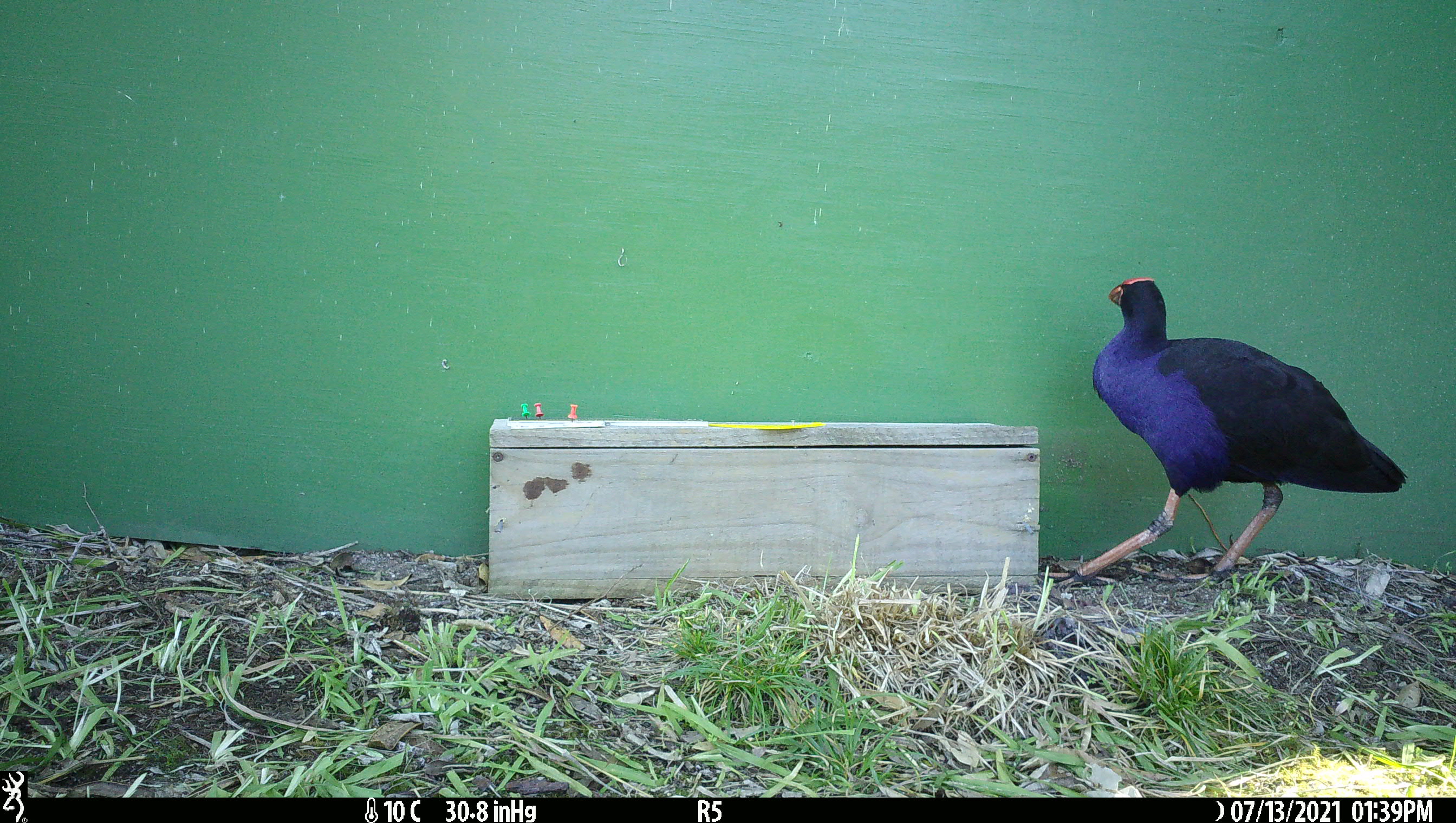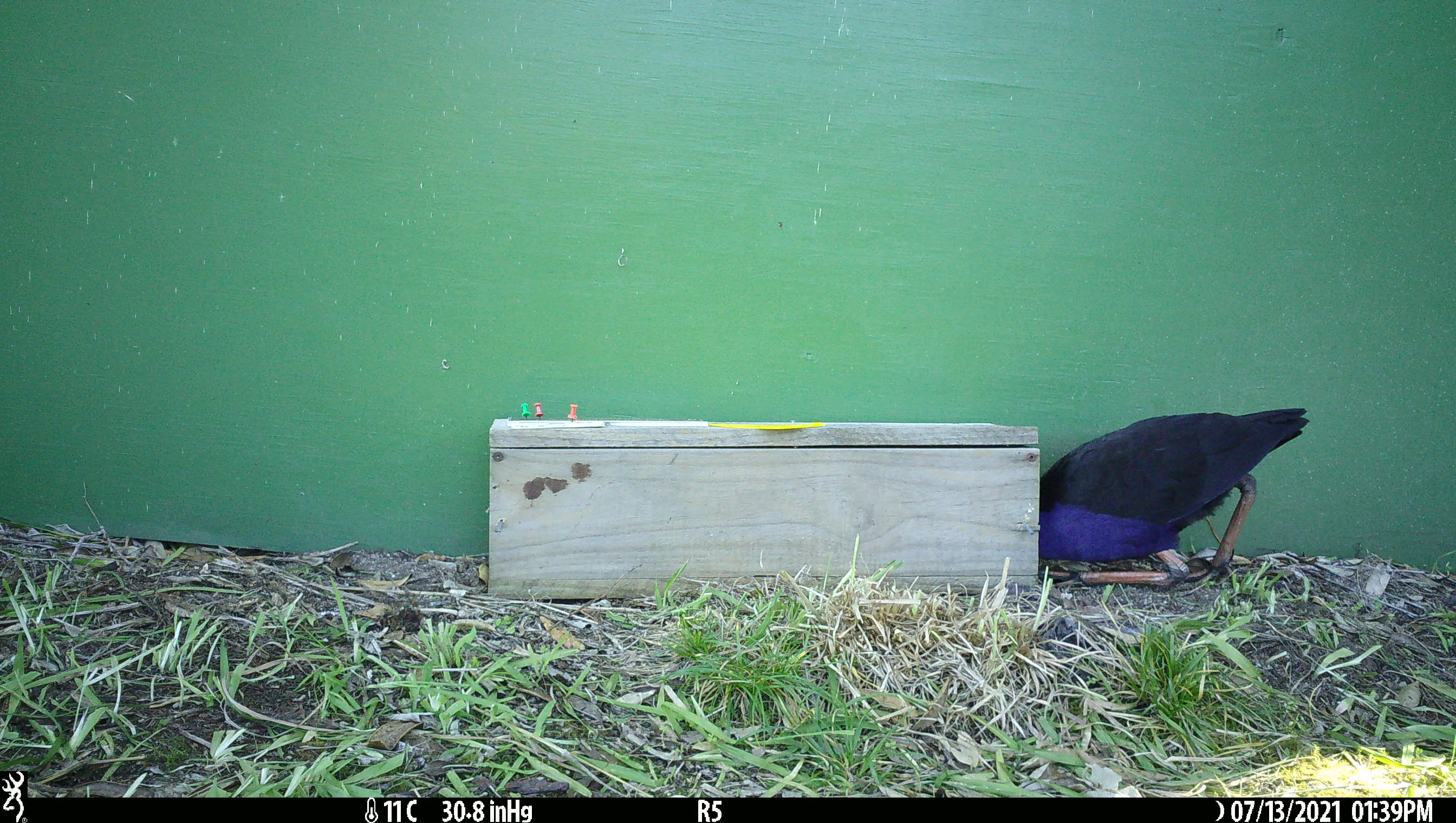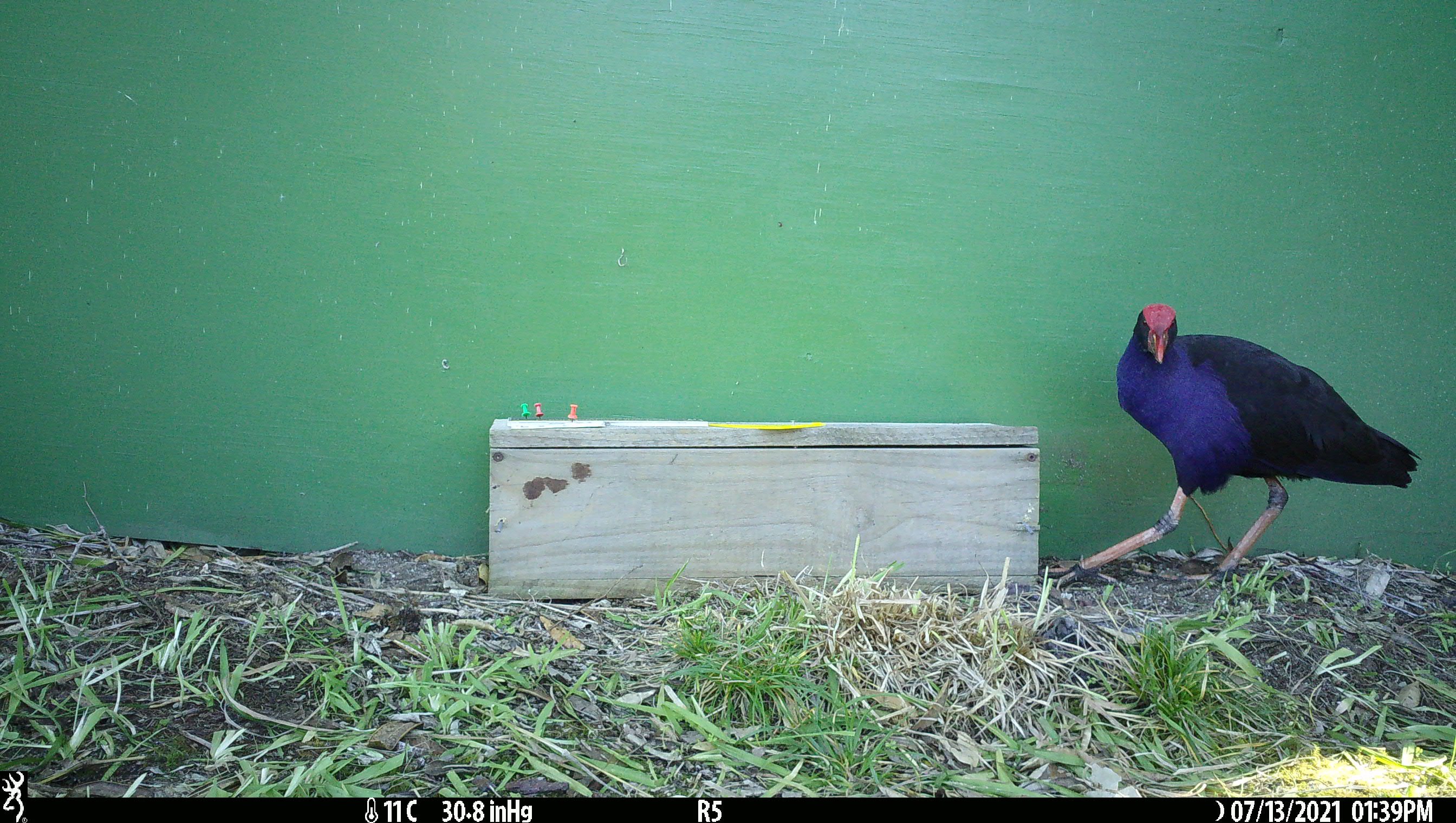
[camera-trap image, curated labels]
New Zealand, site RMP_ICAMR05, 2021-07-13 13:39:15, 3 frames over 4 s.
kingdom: Animalia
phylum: Chordata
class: Aves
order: Gruiformes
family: Rallidae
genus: Porphyrio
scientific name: Porphyrio melanotus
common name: australasian swamphen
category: pukeko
Pukeko (australasian swamphen) (Porphyrio melanotus).